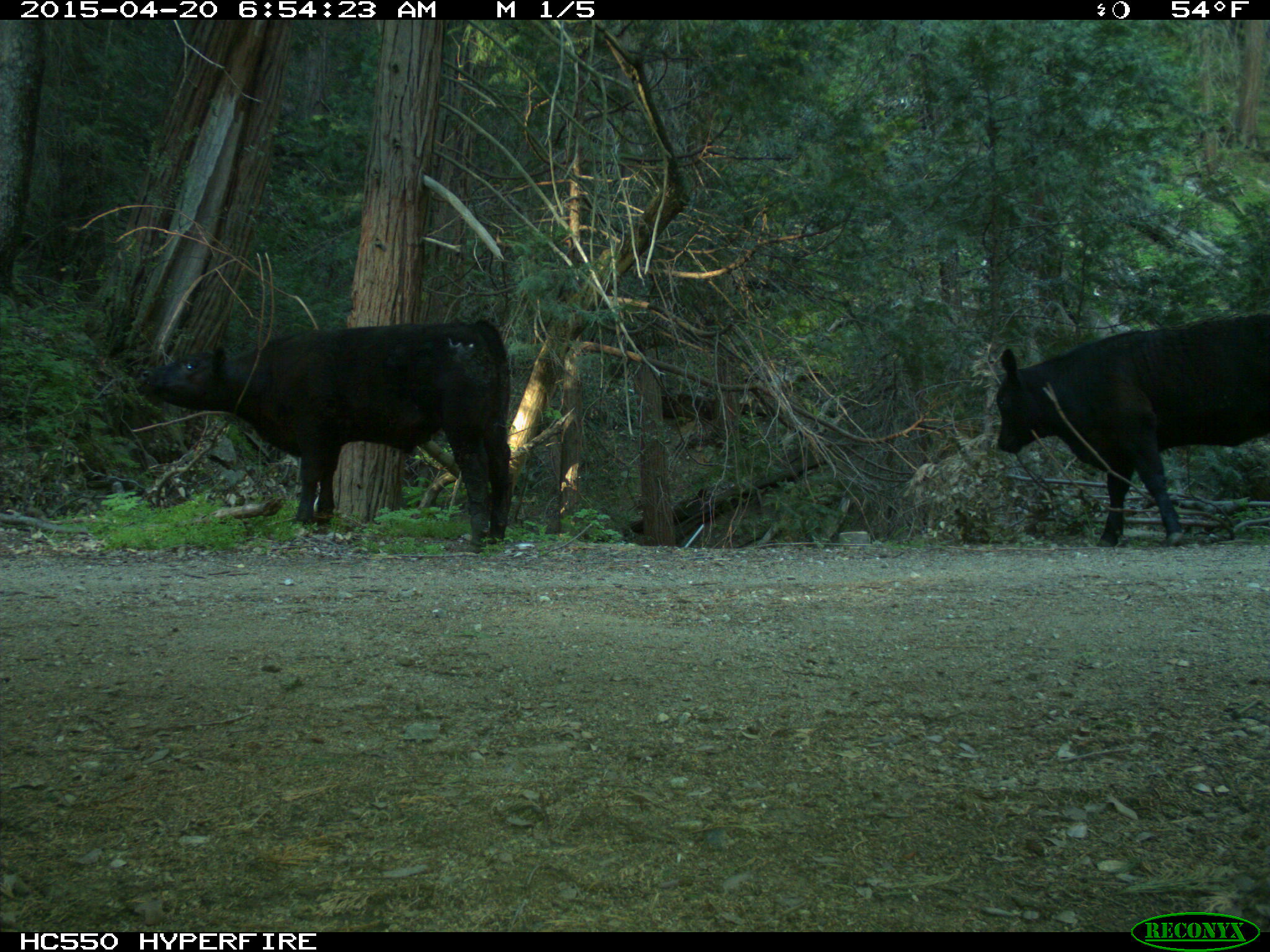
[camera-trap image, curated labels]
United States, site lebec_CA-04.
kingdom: Animalia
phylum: Chordata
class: Mammalia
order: Artiodactyla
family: Bovidae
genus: Bos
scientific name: Bos taurus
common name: domestic cow